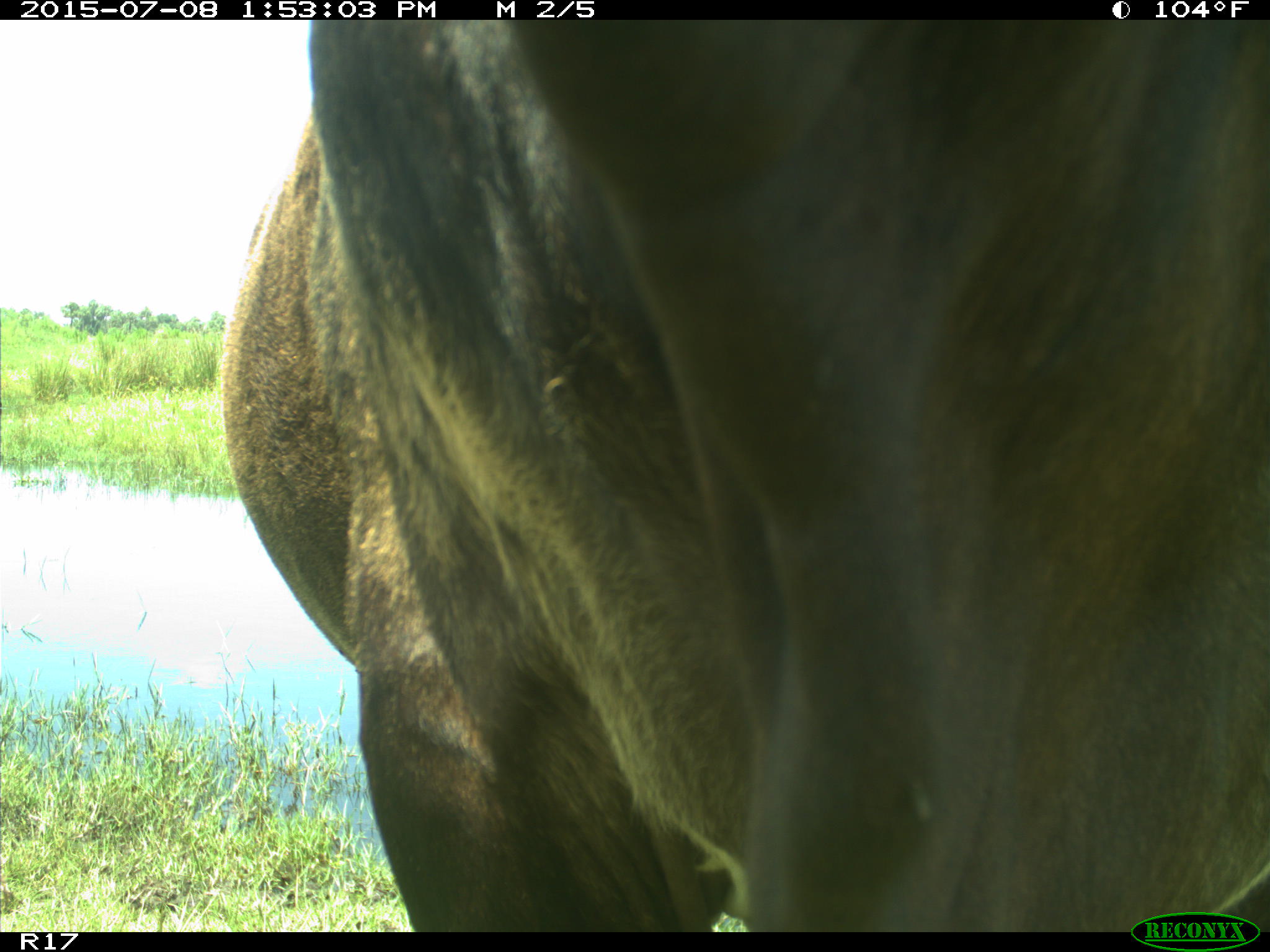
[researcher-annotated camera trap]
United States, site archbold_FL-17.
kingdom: Animalia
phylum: Chordata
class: Mammalia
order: Artiodactyla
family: Bovidae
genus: Bos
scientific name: Bos taurus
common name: domestic cow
Bos taurus (domestic cow).